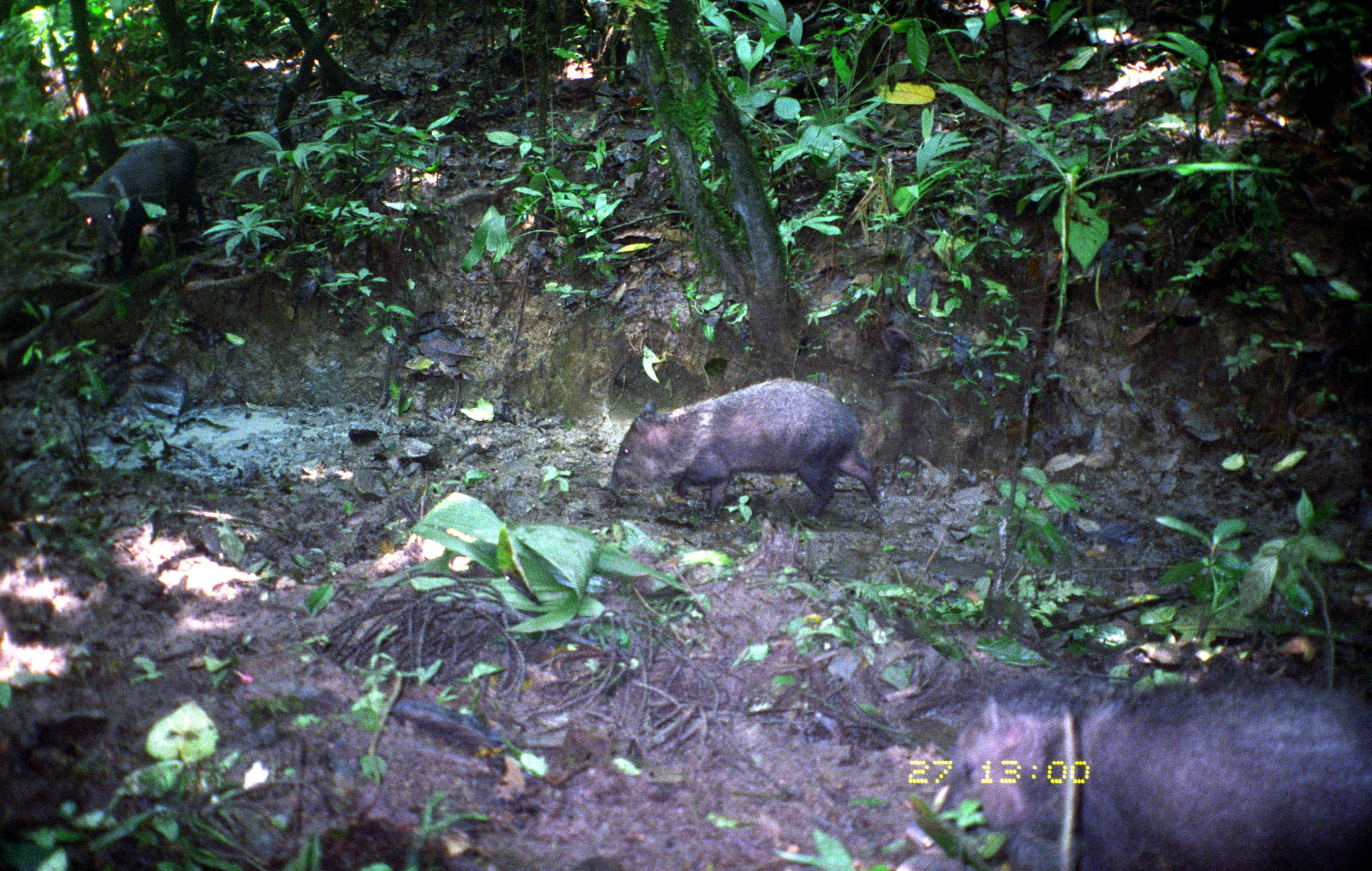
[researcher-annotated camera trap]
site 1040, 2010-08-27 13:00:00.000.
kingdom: Animalia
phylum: Chordata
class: Mammalia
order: Artiodactyla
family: Tayassuidae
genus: Pecari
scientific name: Pecari tajacu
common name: collared peccary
Pecari tajacu (collared peccary).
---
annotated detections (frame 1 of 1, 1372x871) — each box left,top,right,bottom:
pecari tajacu: 889,666,1372,871; 606,375,882,521; 75,133,211,271